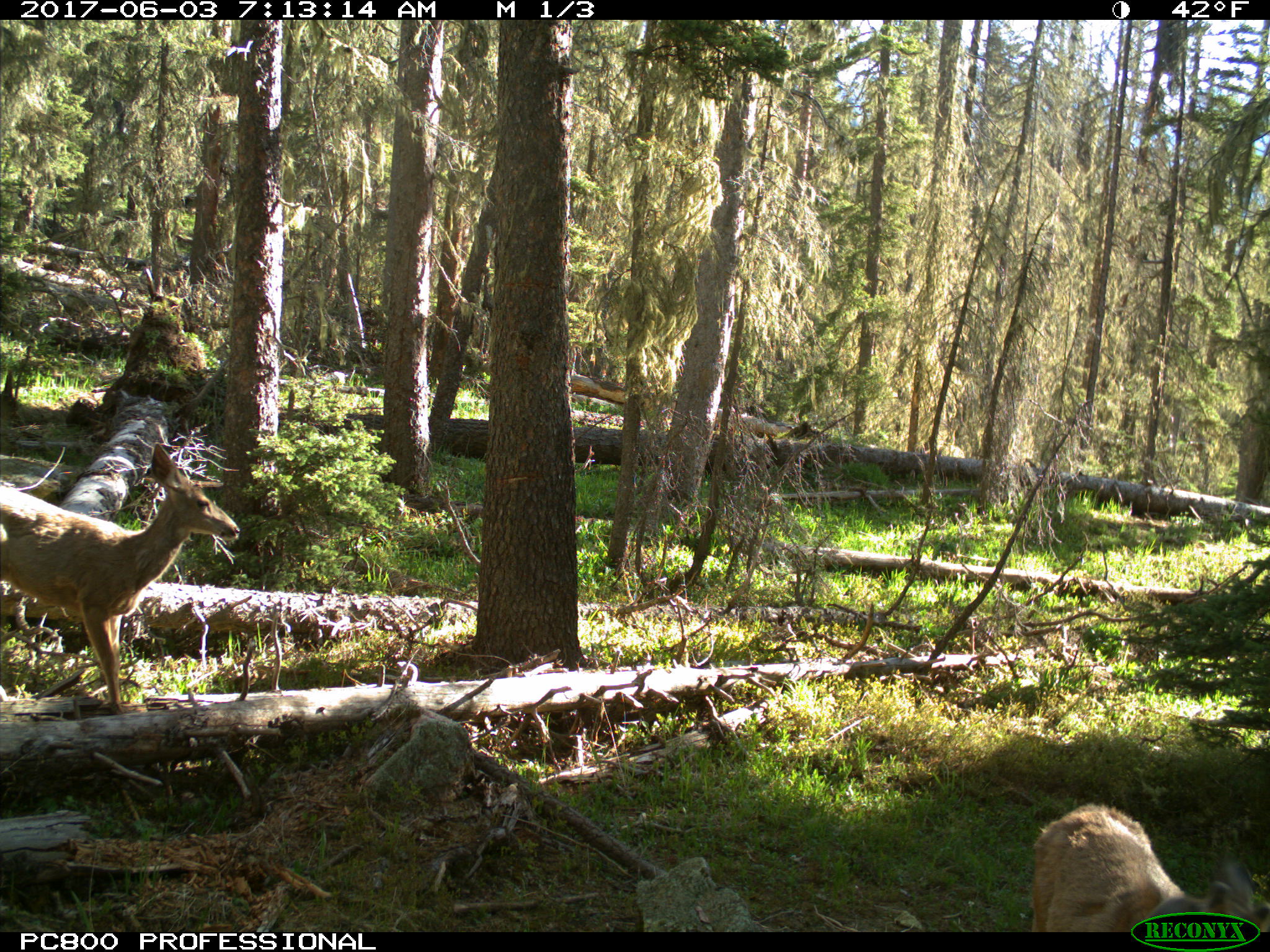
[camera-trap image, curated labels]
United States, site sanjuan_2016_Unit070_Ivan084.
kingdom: Animalia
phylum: Chordata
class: Mammalia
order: Artiodactyla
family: Cervidae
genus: Odocoileus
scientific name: Odocoileus hemionus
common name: mule deer